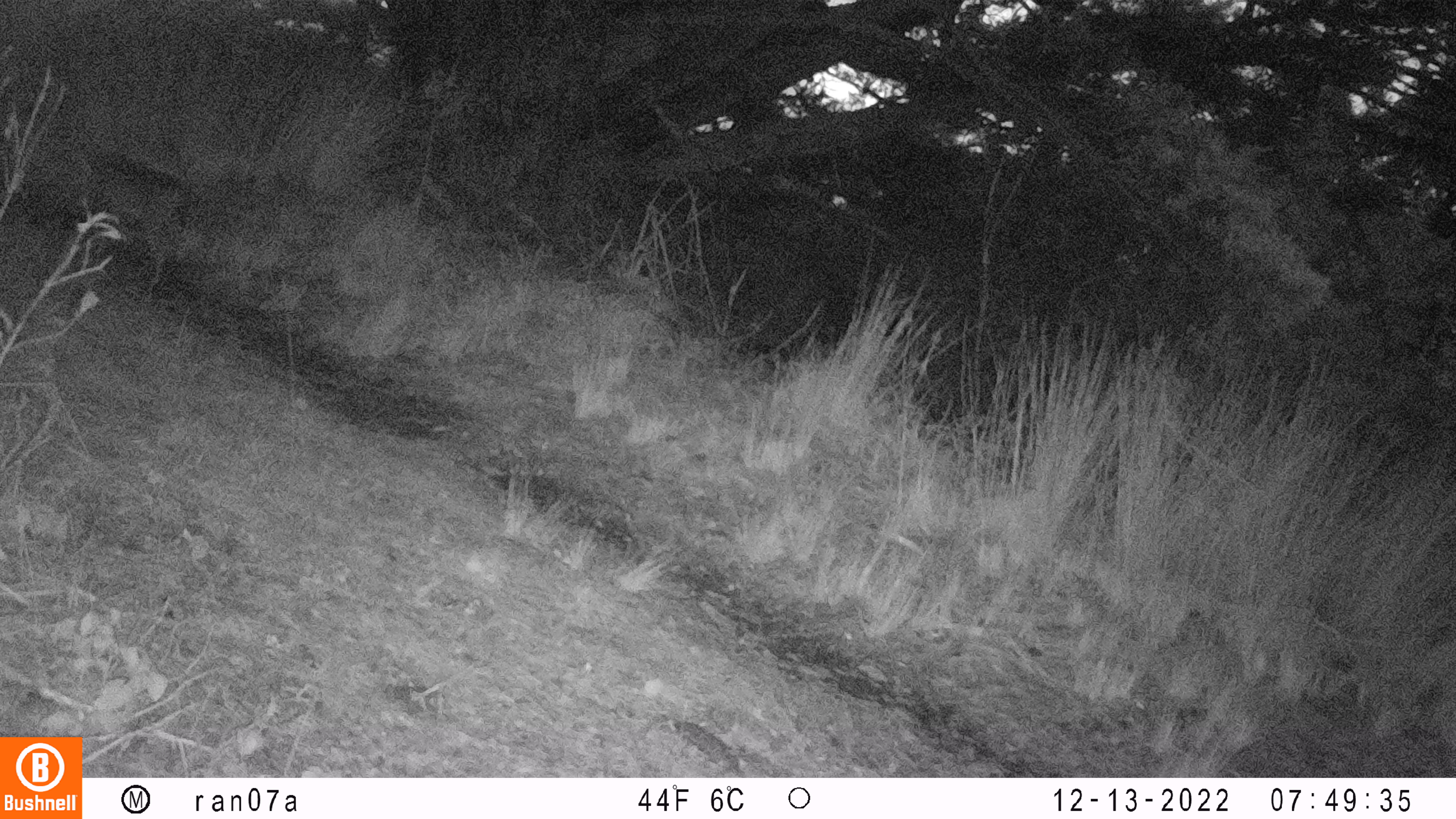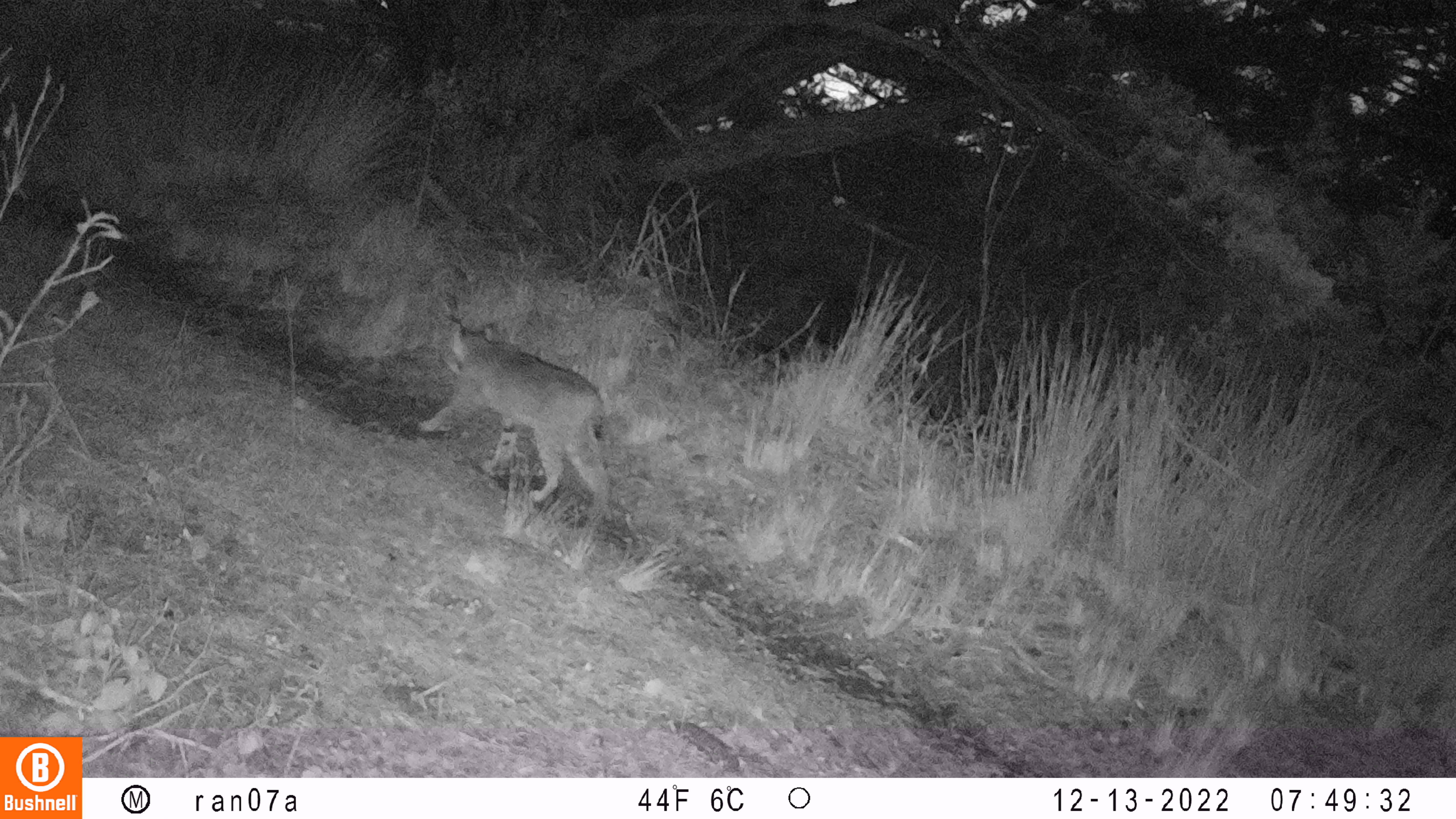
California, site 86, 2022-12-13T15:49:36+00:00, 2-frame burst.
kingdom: Animalia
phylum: Chordata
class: Mammalia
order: Carnivora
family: Felidae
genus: Lynx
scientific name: Lynx rufus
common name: bobcat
Bobcat (Lynx rufus).